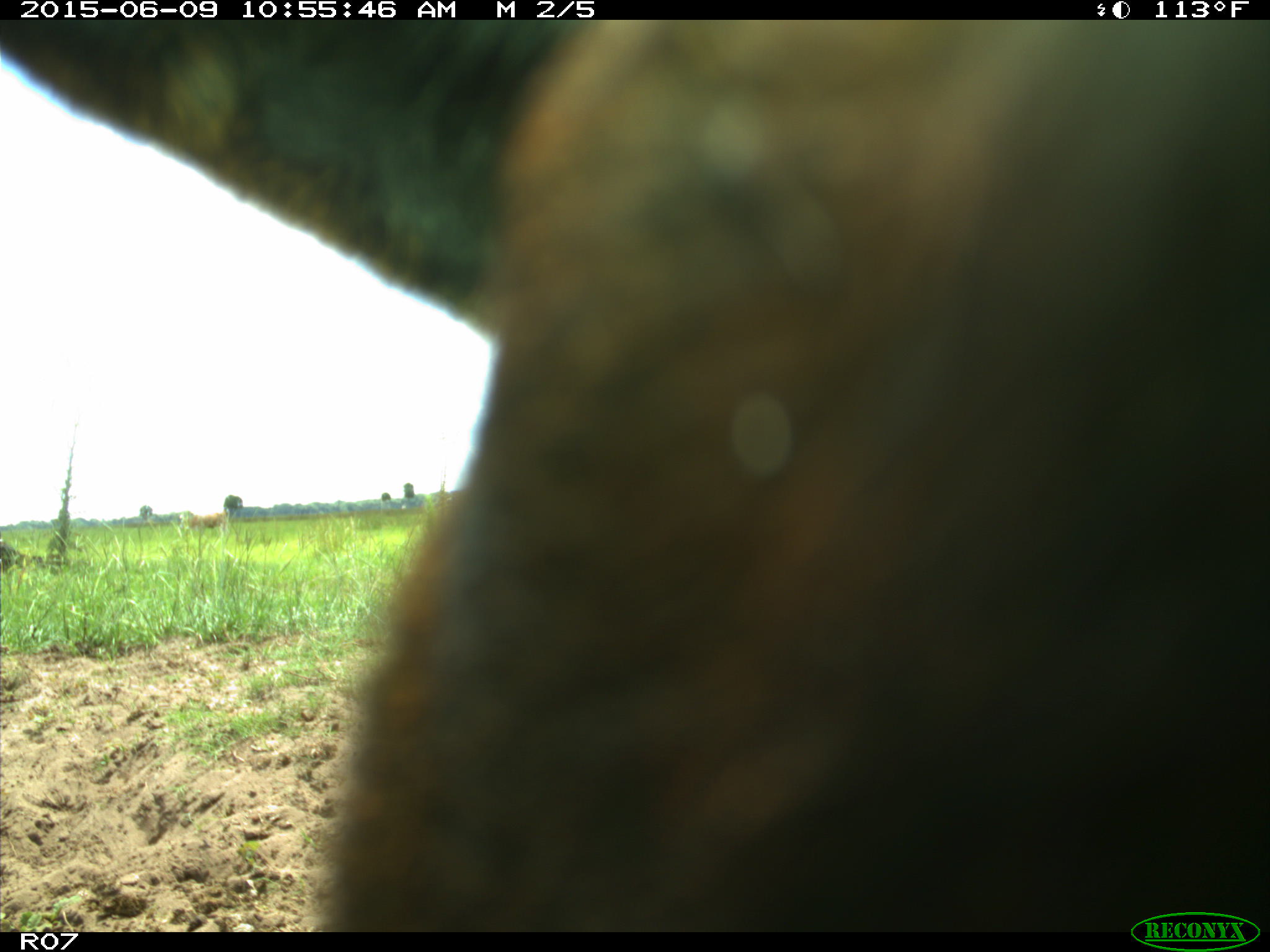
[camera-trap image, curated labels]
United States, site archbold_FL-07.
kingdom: Animalia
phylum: Chordata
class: Mammalia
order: Artiodactyla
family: Bovidae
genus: Bos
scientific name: Bos taurus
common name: domestic cow